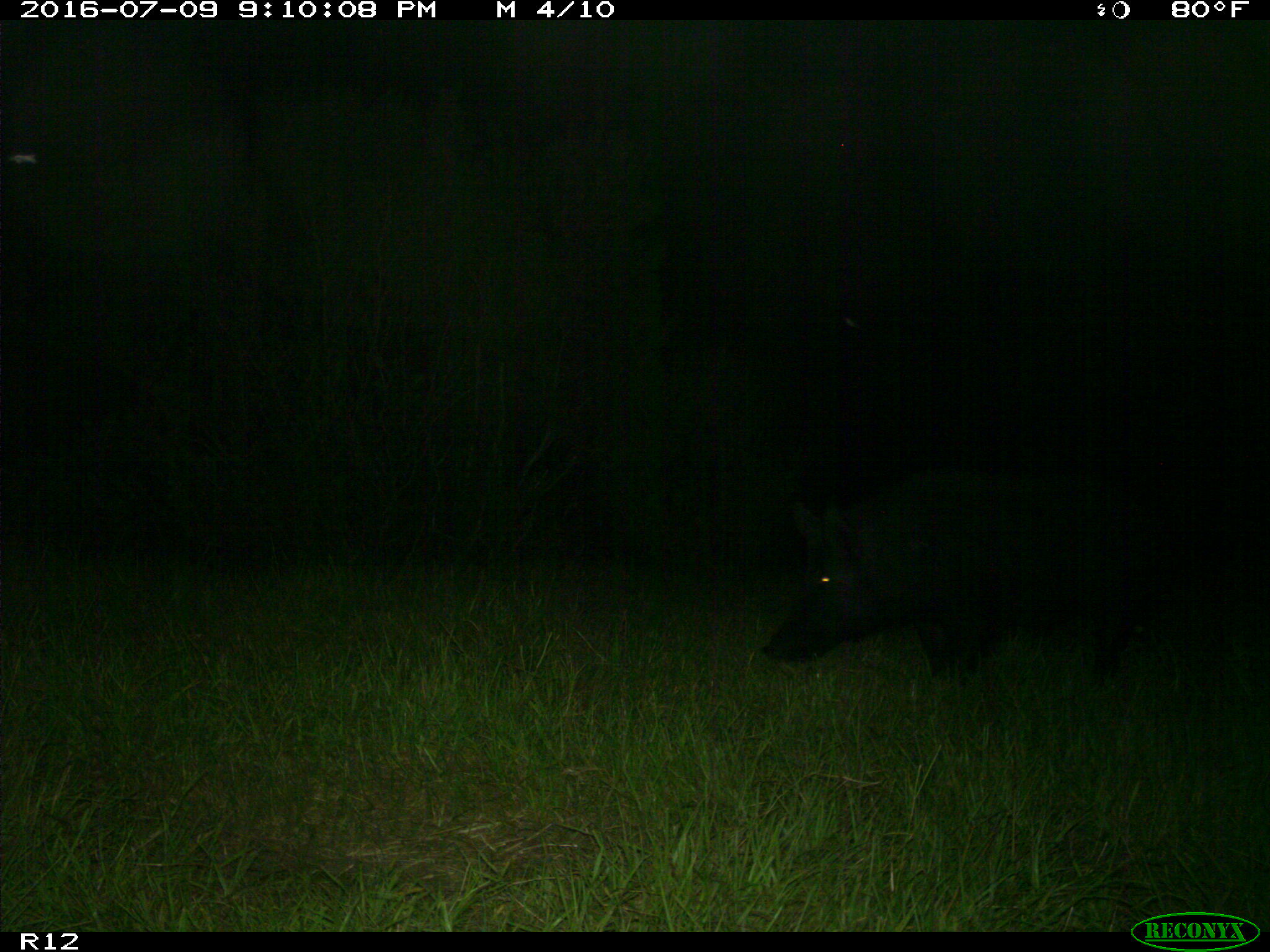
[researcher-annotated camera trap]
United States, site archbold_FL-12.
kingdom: Animalia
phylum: Chordata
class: Mammalia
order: Artiodactyla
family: Suidae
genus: Sus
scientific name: Sus scrofa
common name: wild boar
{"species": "Sus scrofa (wild boar)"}